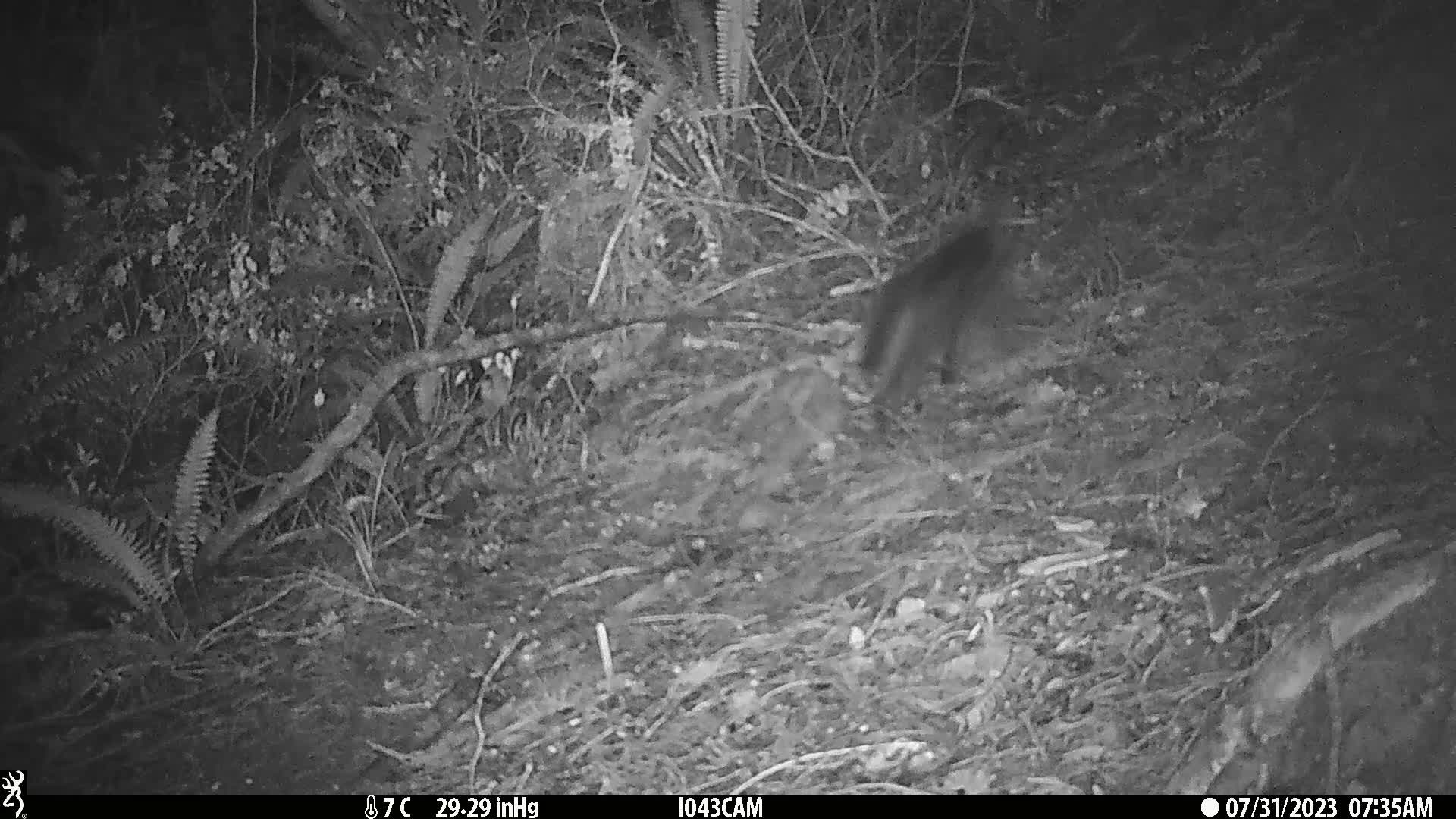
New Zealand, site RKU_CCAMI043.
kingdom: Animalia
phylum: Chordata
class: Mammalia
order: Carnivora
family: Felidae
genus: Felis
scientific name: Felis catus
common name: domestic cat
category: cat